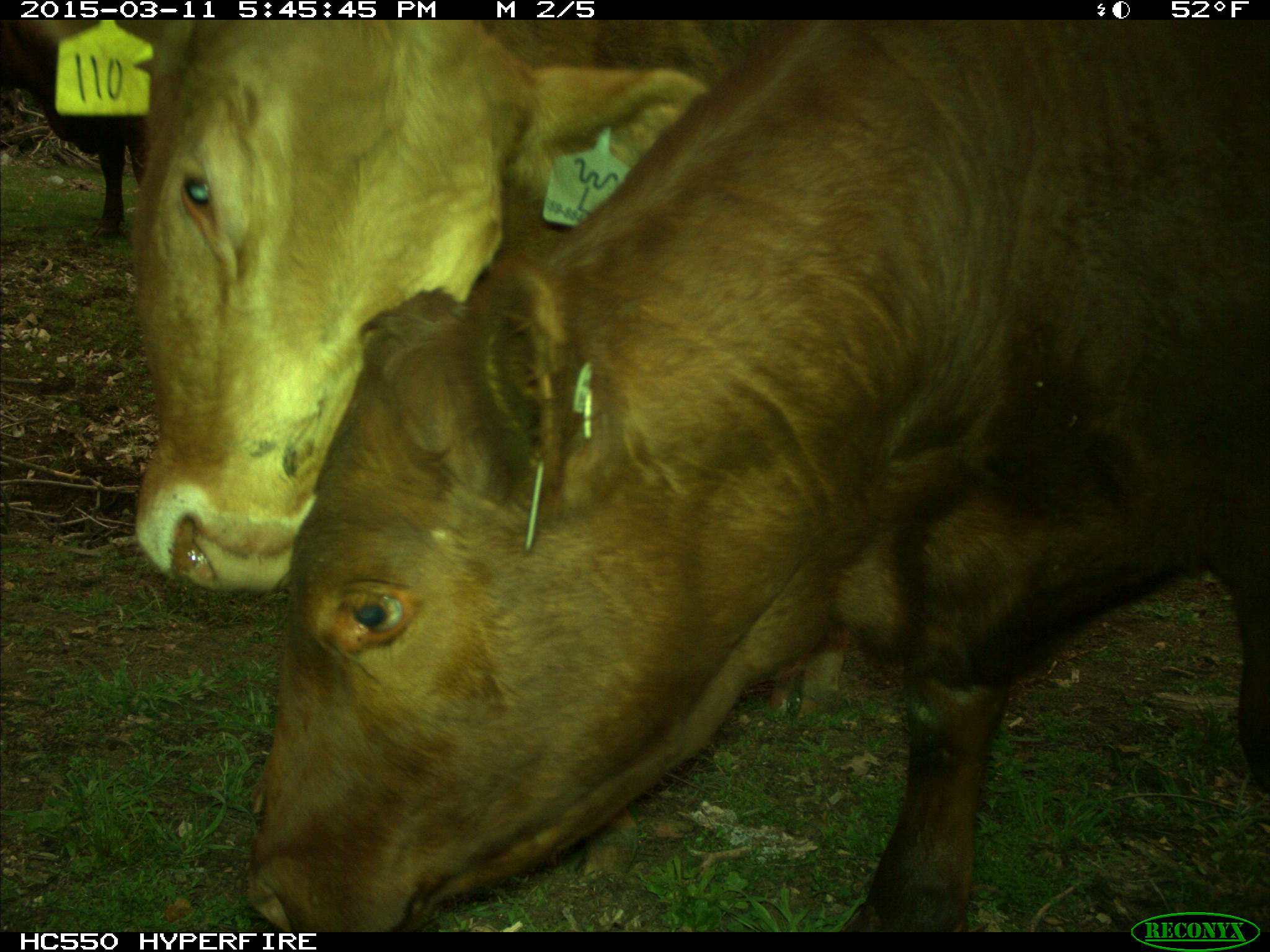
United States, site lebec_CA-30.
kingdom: Animalia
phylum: Chordata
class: Mammalia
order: Artiodactyla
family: Bovidae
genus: Bos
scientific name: Bos taurus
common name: domestic cow